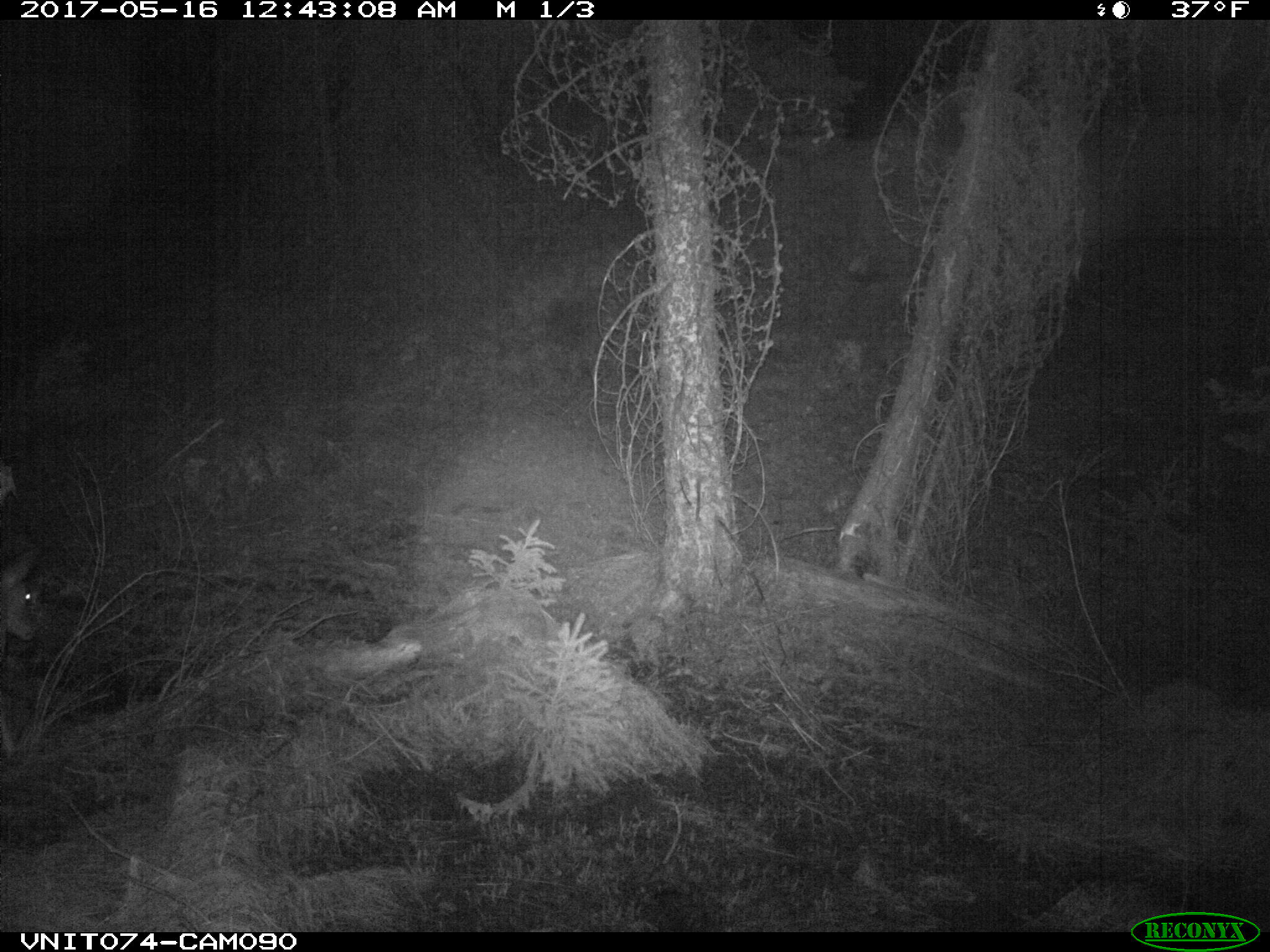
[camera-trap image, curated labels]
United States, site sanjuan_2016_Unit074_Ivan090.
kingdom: Animalia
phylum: Chordata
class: Mammalia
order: Artiodactyla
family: Cervidae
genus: Odocoileus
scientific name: Odocoileus hemionus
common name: mule deer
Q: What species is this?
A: Odocoileus hemionus (mule deer).